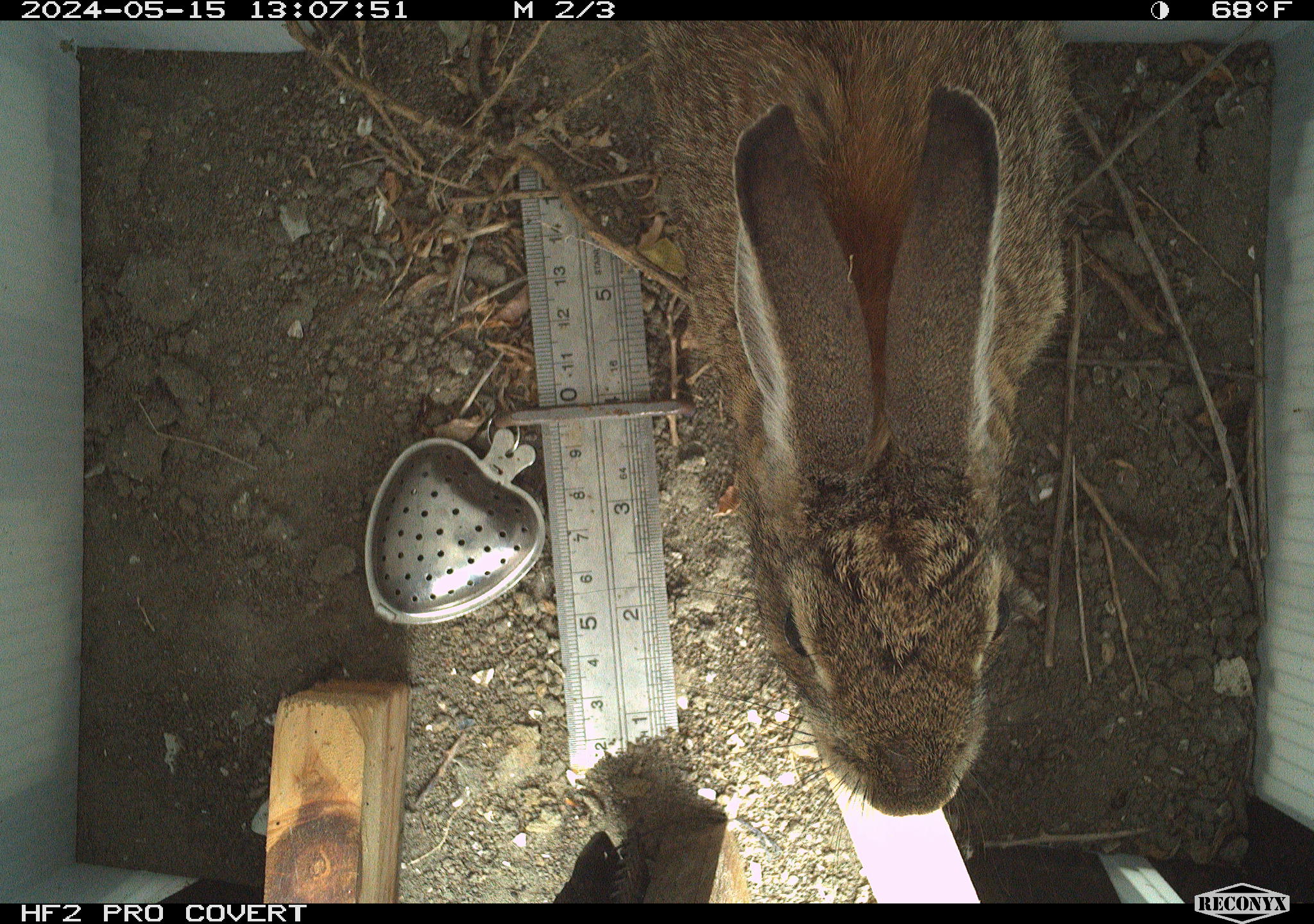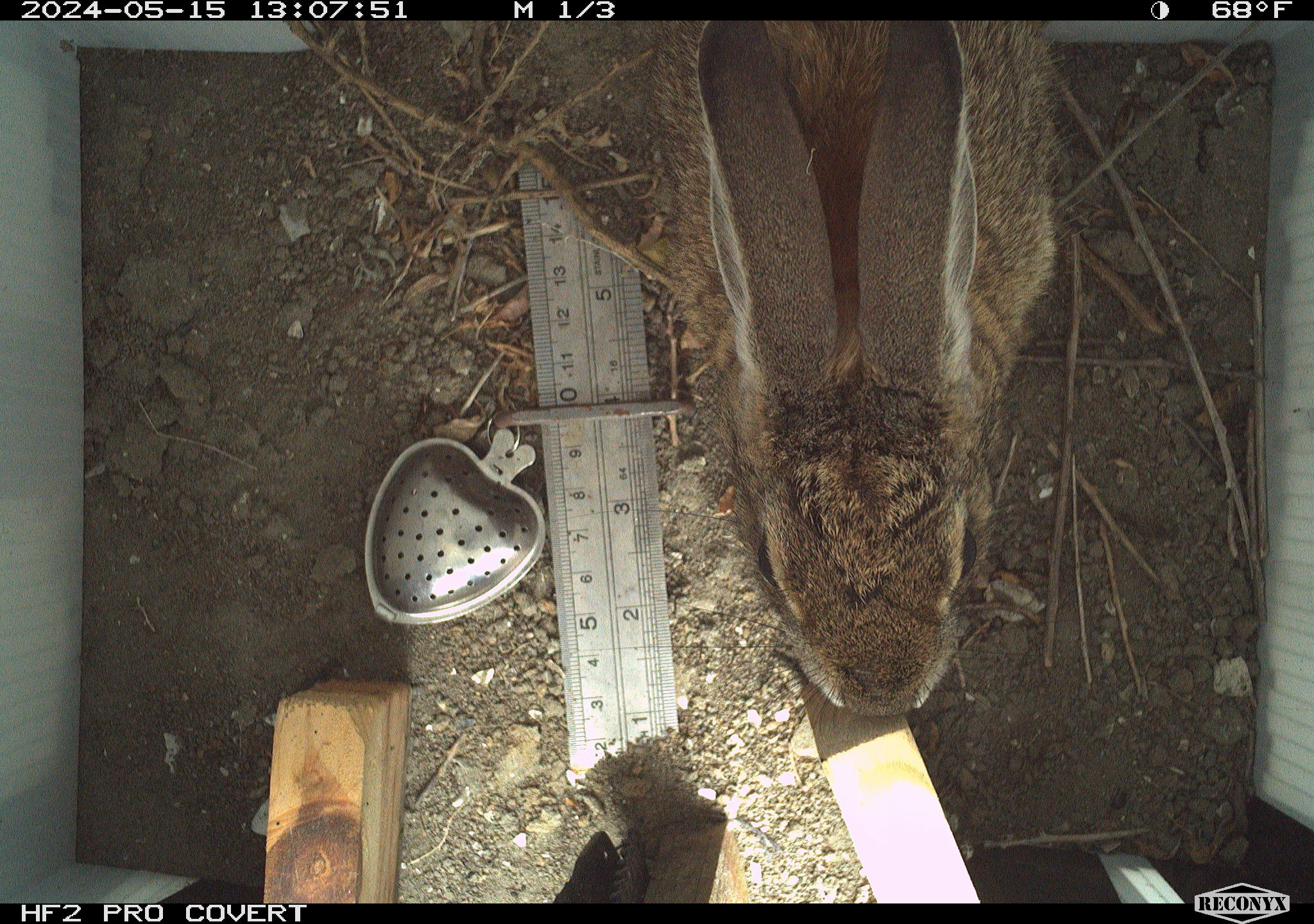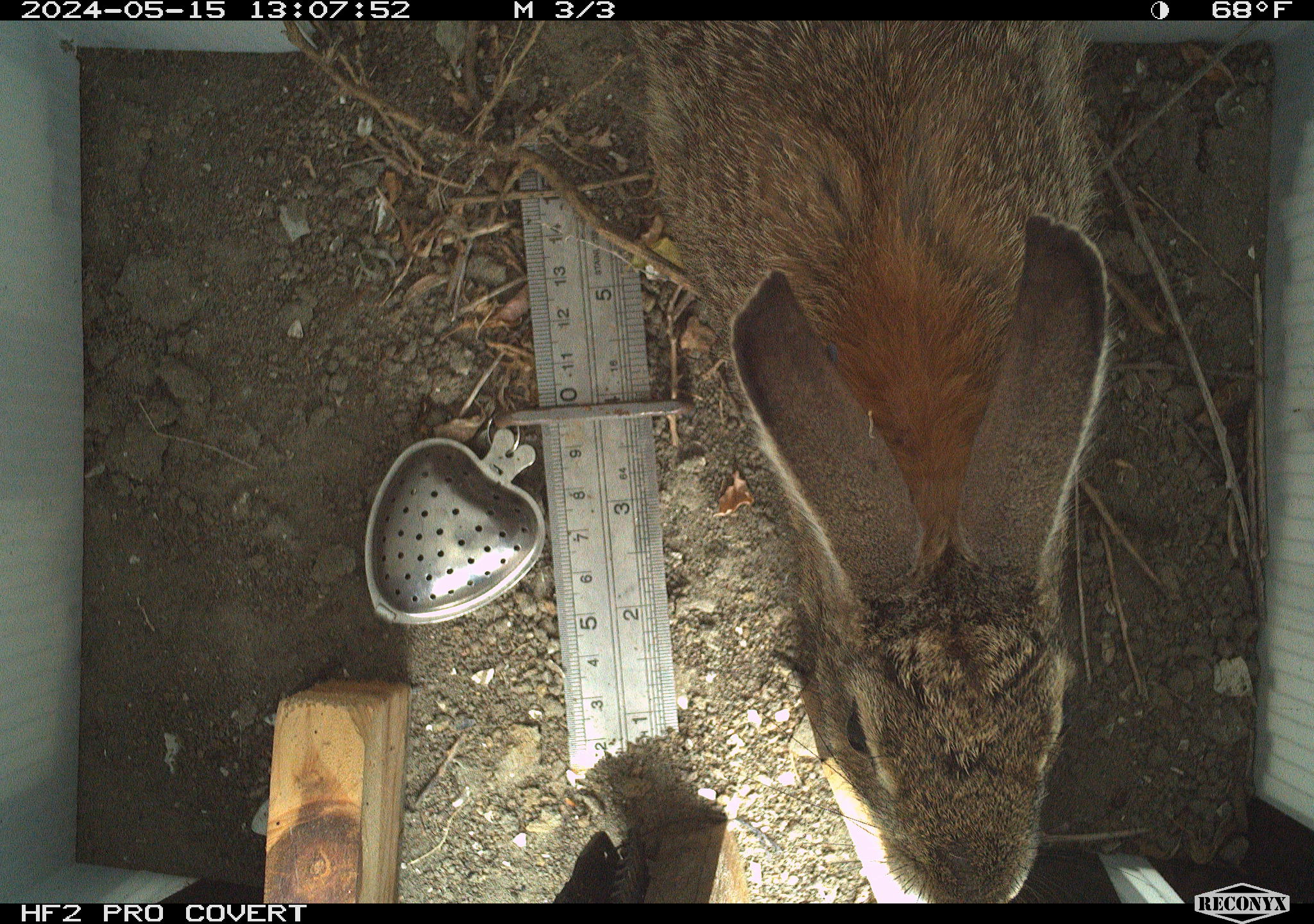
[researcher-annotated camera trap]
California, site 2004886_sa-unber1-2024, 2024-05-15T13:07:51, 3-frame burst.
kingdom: Animalia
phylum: Chordata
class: Mammalia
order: Lagomorpha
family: Leporidae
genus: Sylvilagus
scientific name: Sylvilagus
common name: cottontail rabbits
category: sylvilagus species